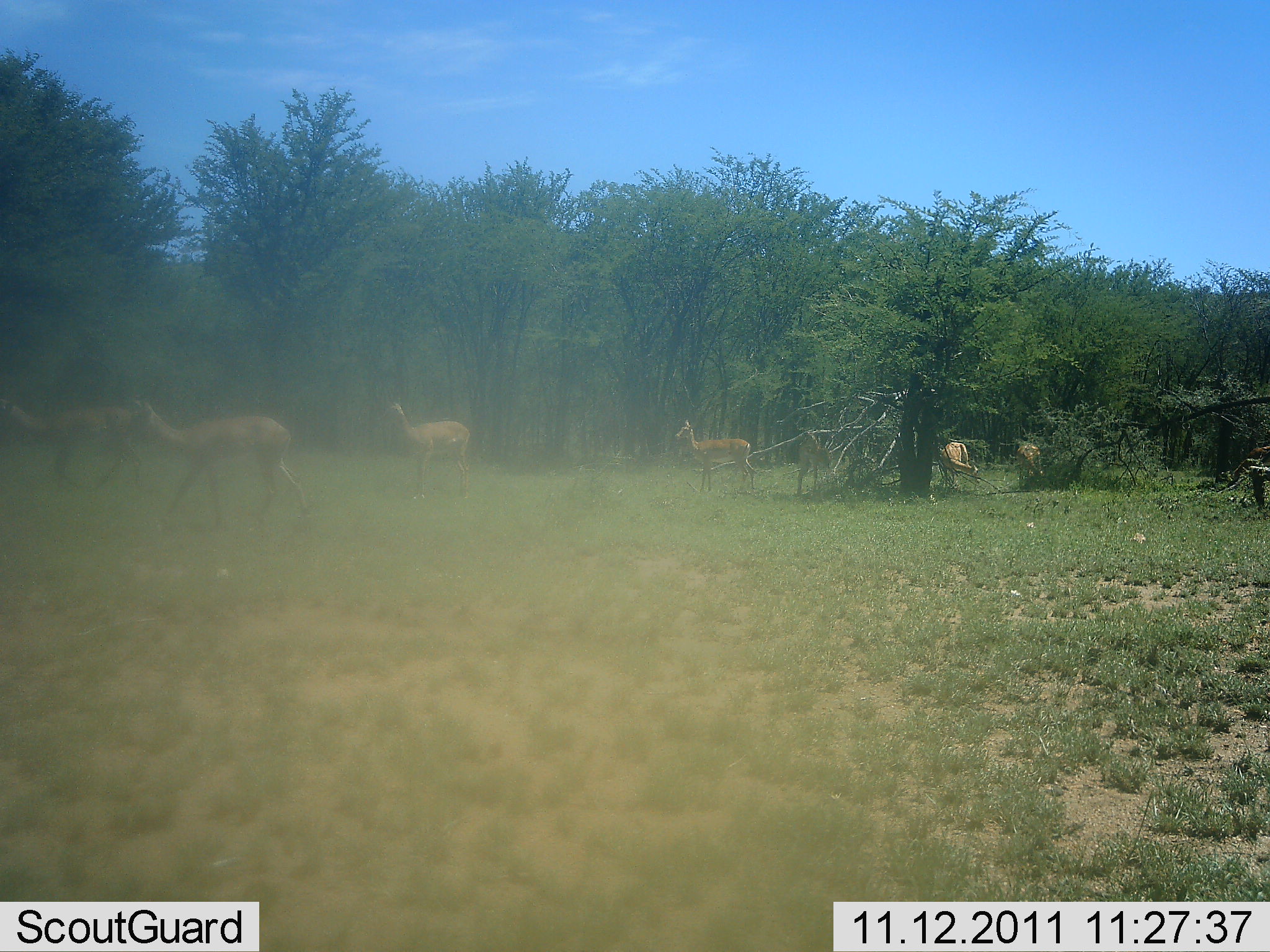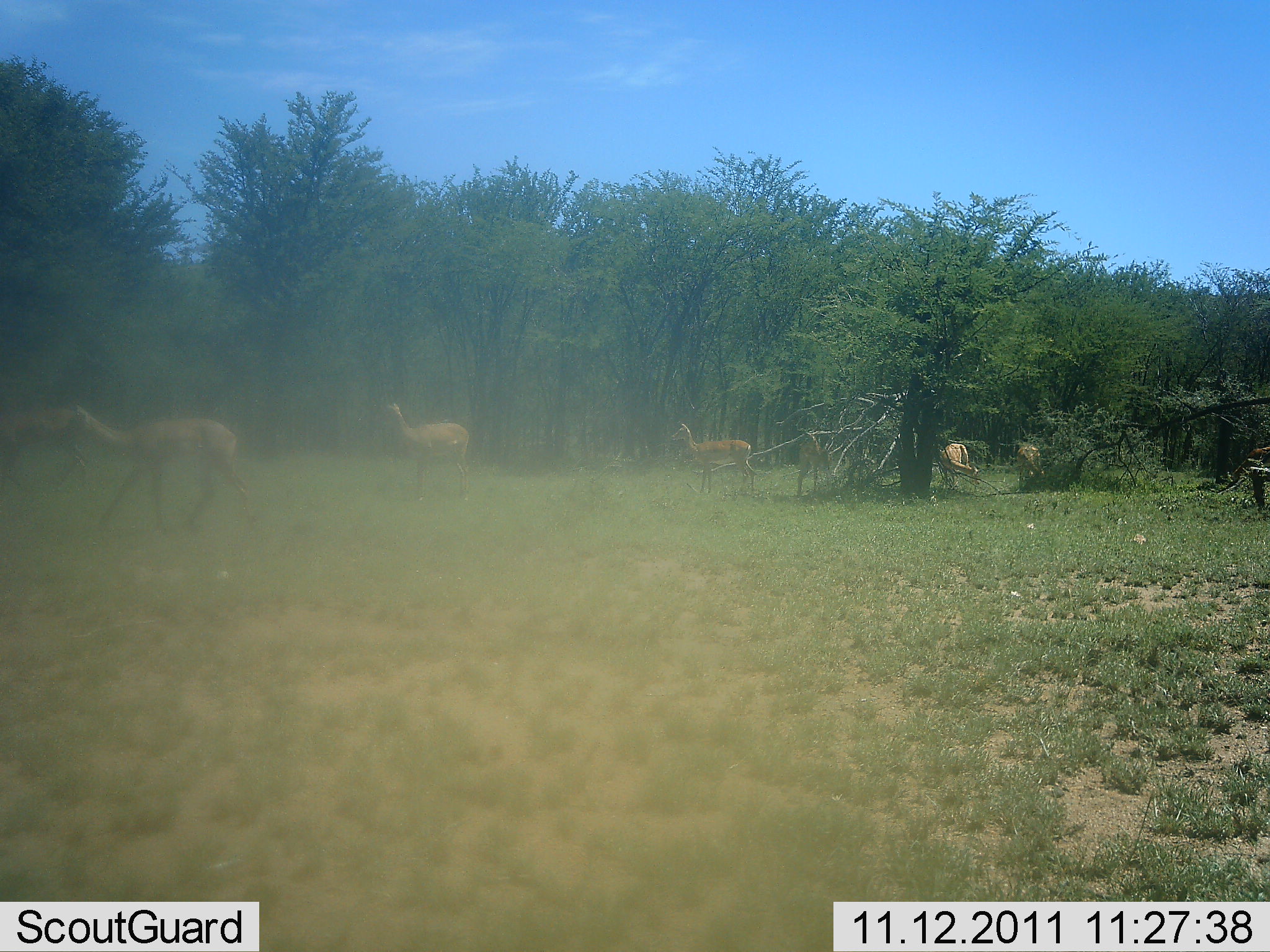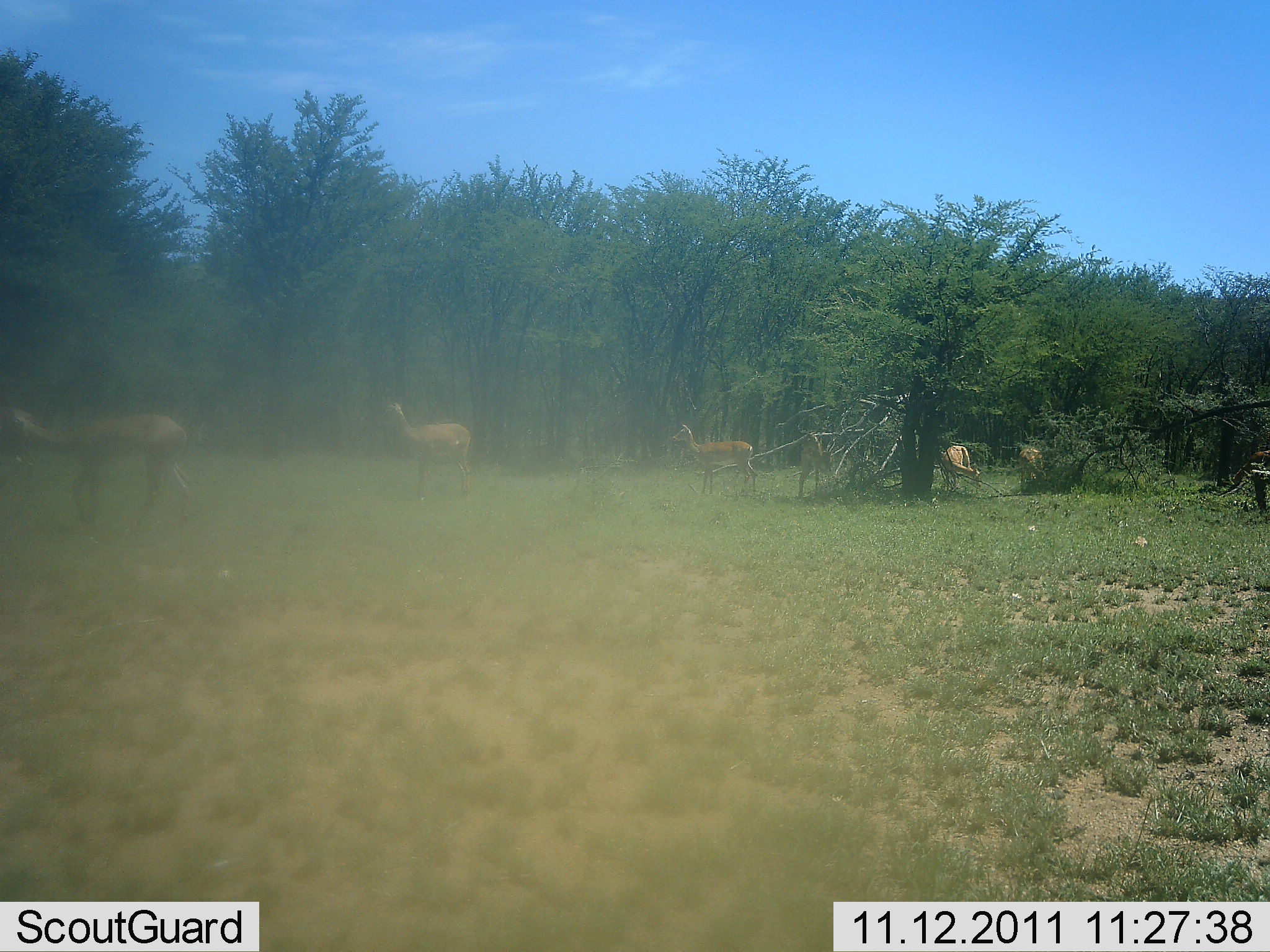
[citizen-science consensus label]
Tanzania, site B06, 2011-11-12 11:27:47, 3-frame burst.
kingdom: Animalia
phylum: Chordata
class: Mammalia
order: Artiodactyla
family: Bovidae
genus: Nanger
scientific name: Nanger granti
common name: grant's gazelle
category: gazellegrants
Gazellegrants (grant's gazelle) (Nanger granti), count 6. Behavior (volunteer vote fractions): standing 60%, resting 0%, moving 70%, interacting 0%. Young present (vote fraction): 0%. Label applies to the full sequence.